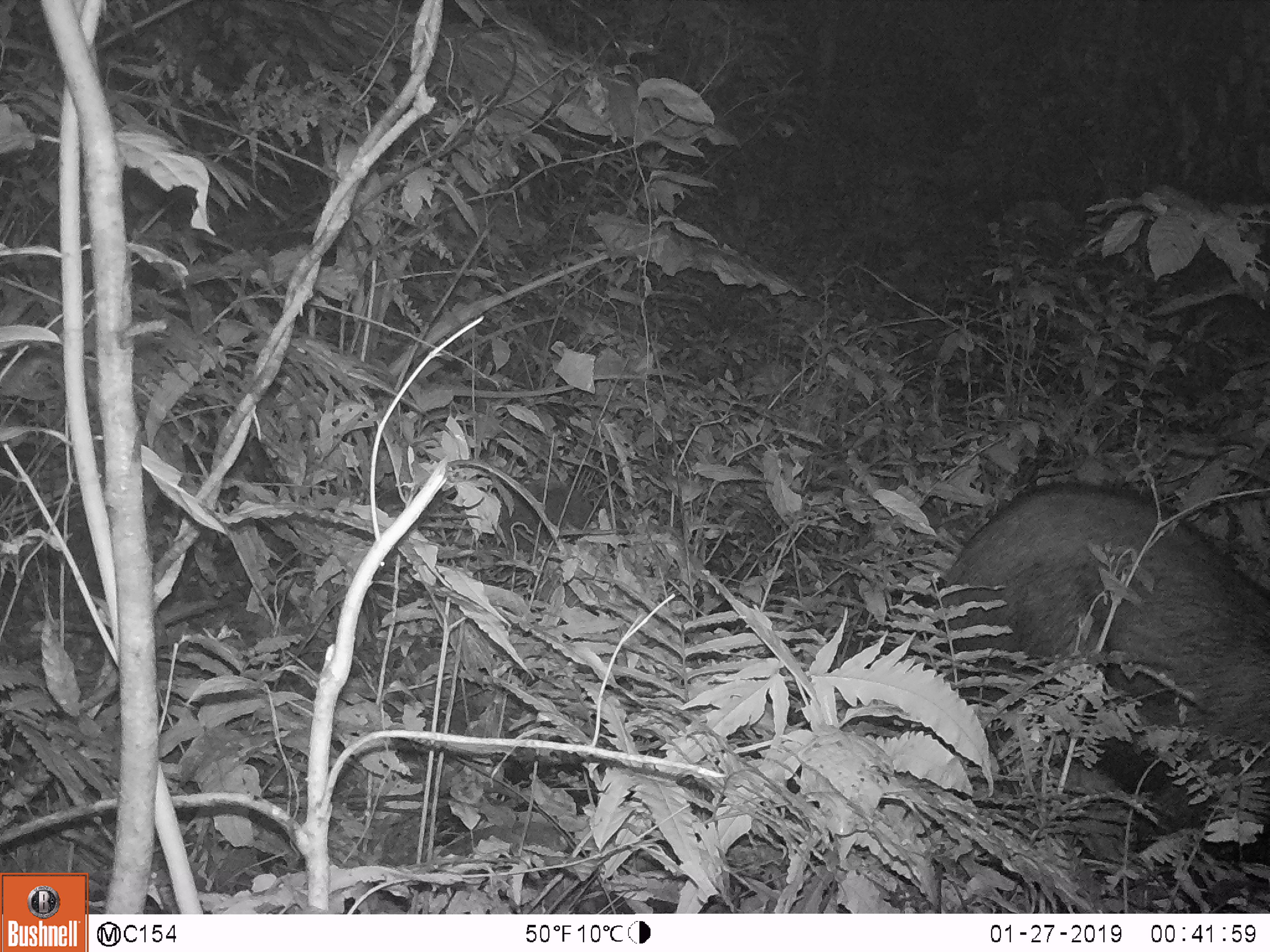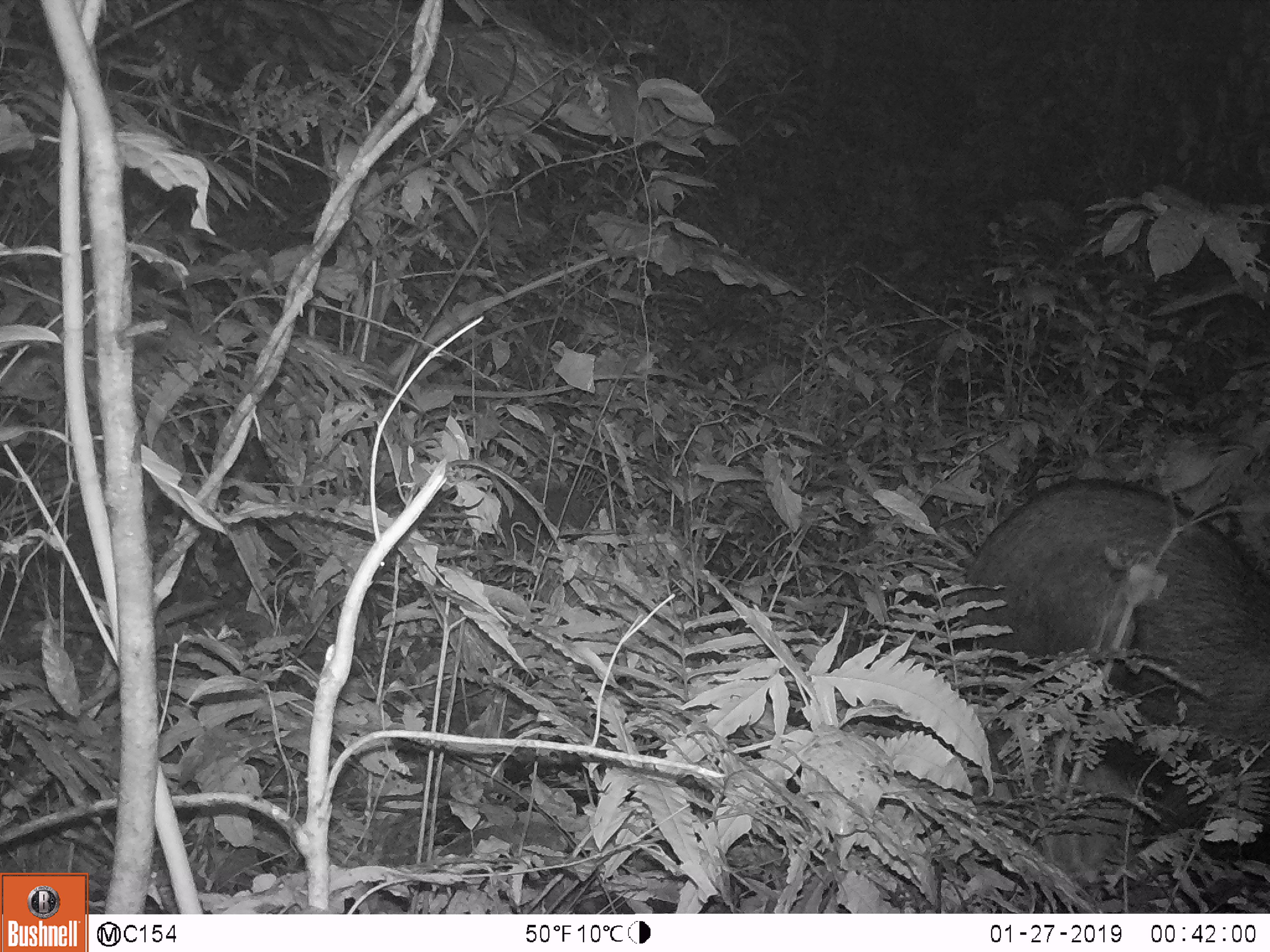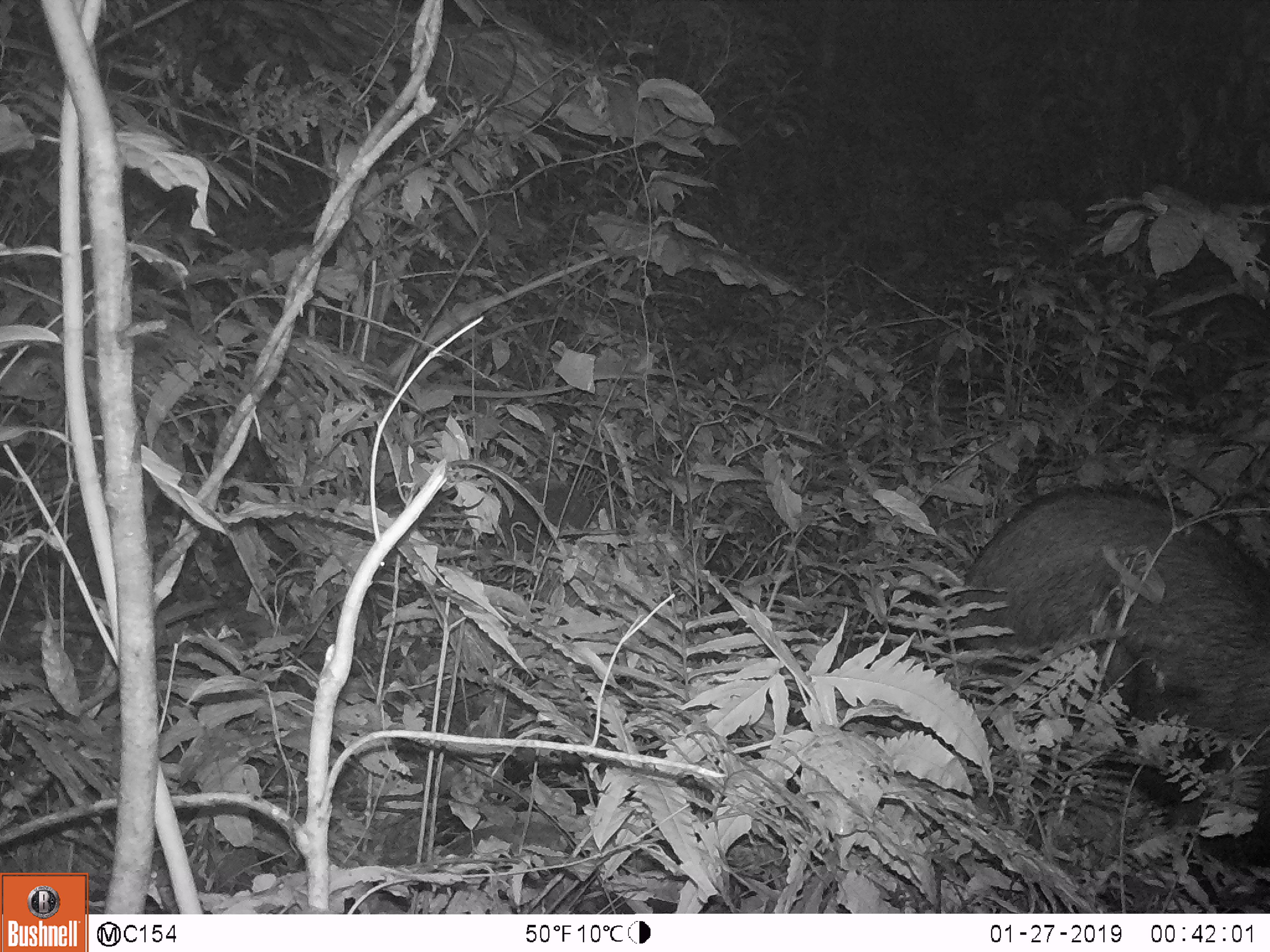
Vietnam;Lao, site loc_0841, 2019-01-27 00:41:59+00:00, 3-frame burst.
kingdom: Animalia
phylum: Chordata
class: Mammalia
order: Artiodactyla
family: Bovidae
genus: Capricornis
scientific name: Capricornis sumatraensis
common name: chinese serow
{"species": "chinese serow (Capricornis sumatraensis)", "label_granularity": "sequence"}